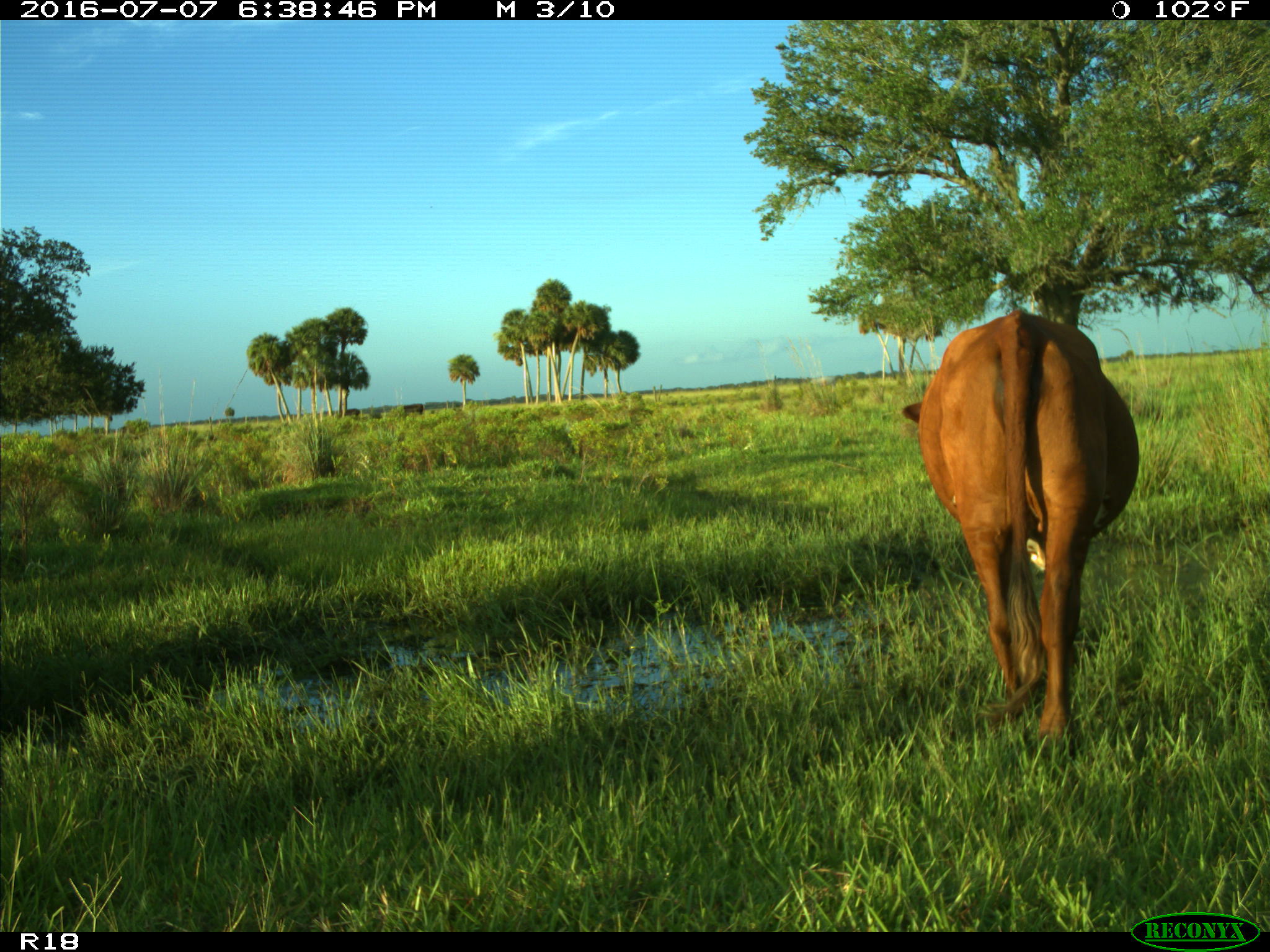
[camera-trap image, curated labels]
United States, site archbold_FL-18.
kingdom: Animalia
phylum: Chordata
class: Mammalia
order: Artiodactyla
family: Bovidae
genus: Bos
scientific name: Bos taurus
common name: domestic cow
Bos taurus (domestic cow).